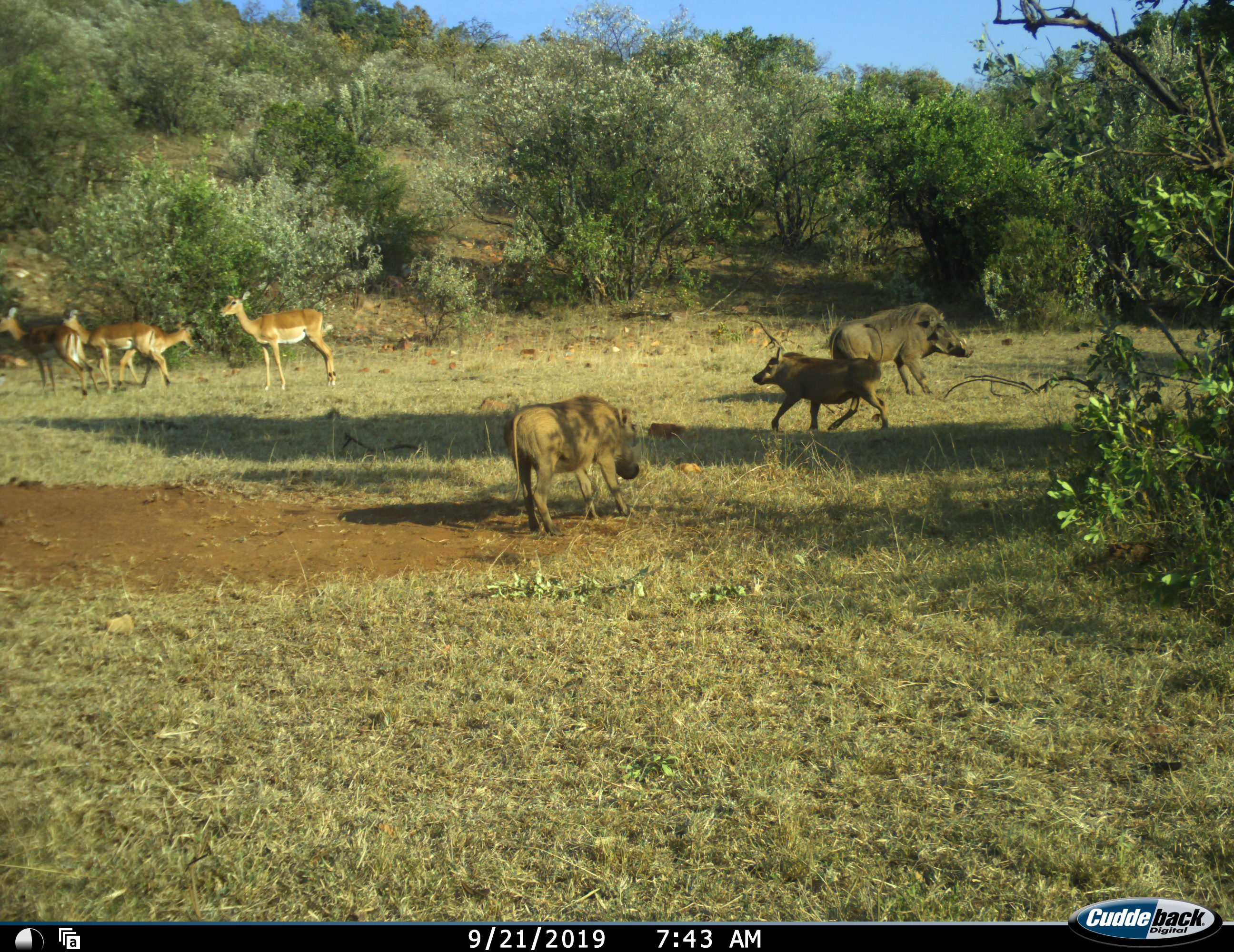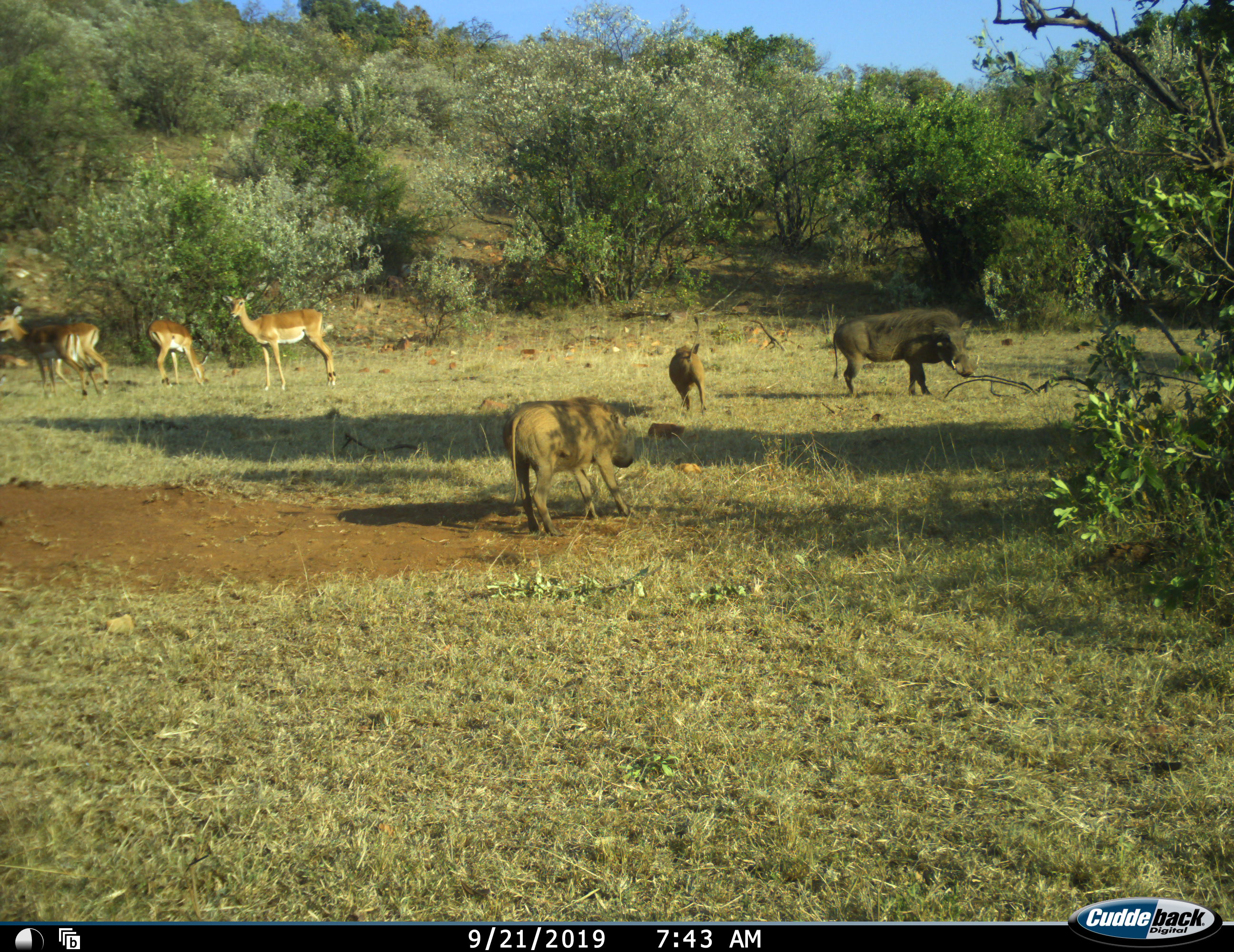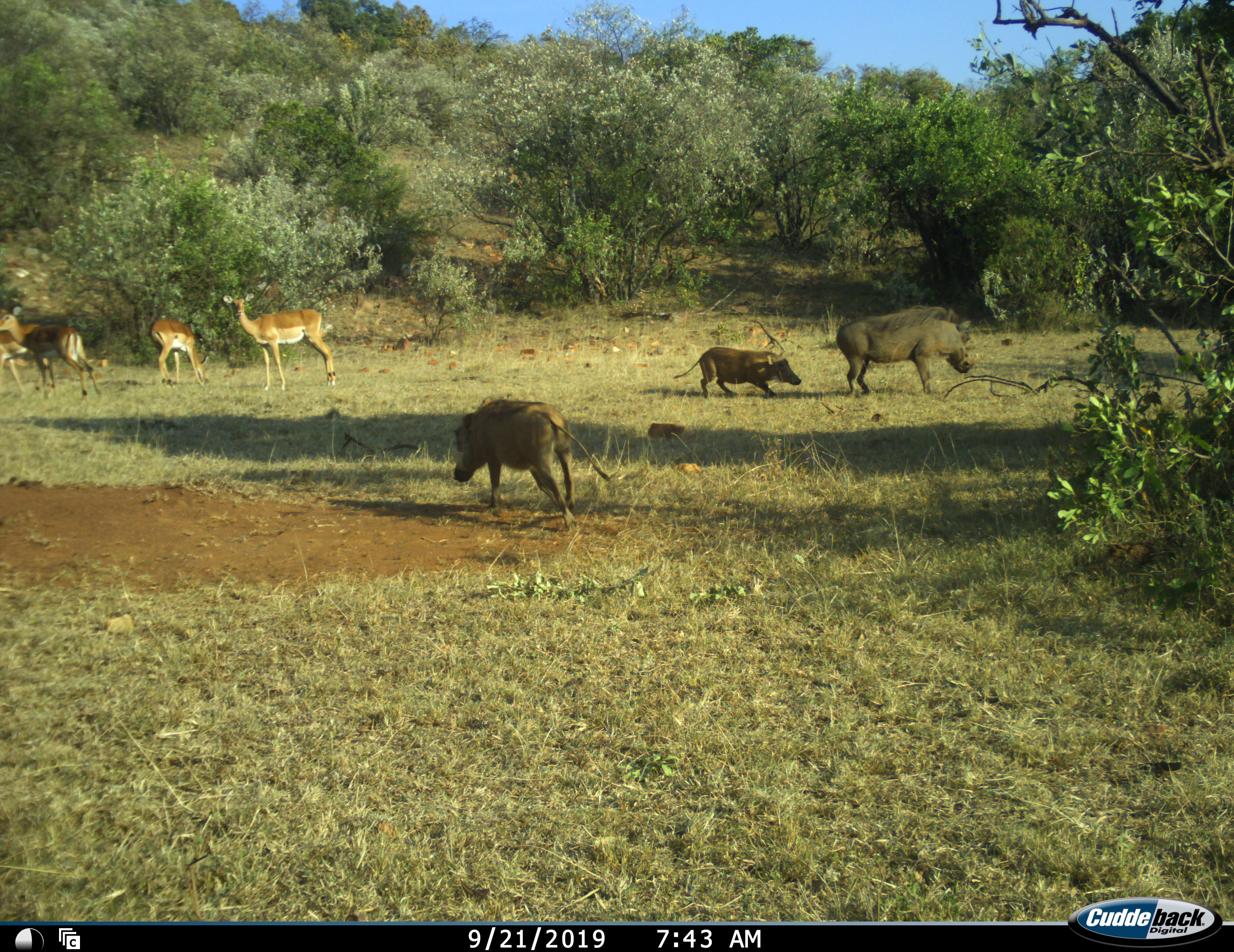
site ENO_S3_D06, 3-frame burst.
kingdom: Animalia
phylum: Chordata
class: Mammalia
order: Artiodactyla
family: Bovidae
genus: Aepyceros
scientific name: Aepyceros melampus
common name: impala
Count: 4.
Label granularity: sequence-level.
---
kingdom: Animalia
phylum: Chordata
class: Mammalia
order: Artiodactyla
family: Suidae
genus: Phacochoerus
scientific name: Phacochoerus africanus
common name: warthog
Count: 3.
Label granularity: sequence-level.